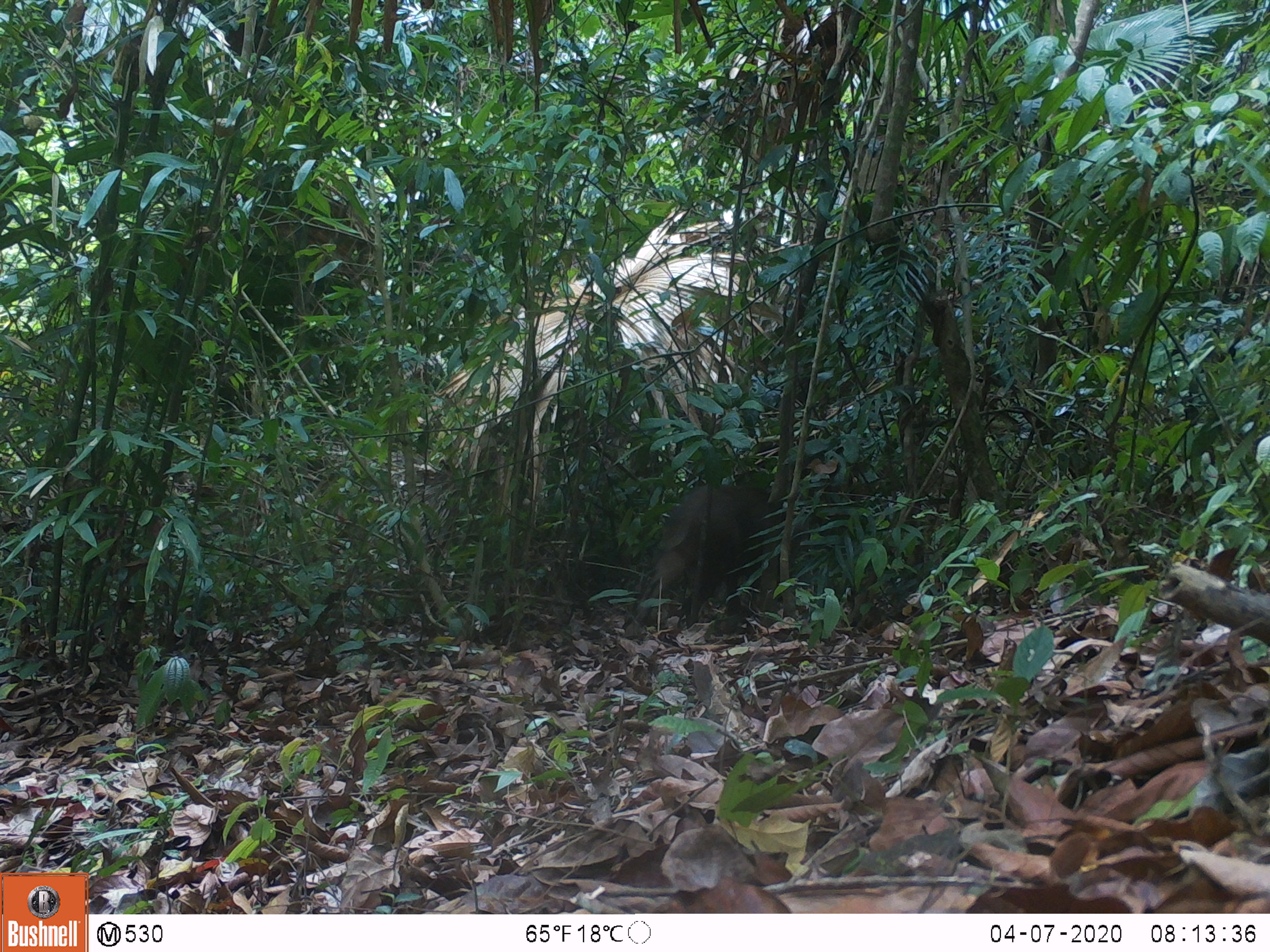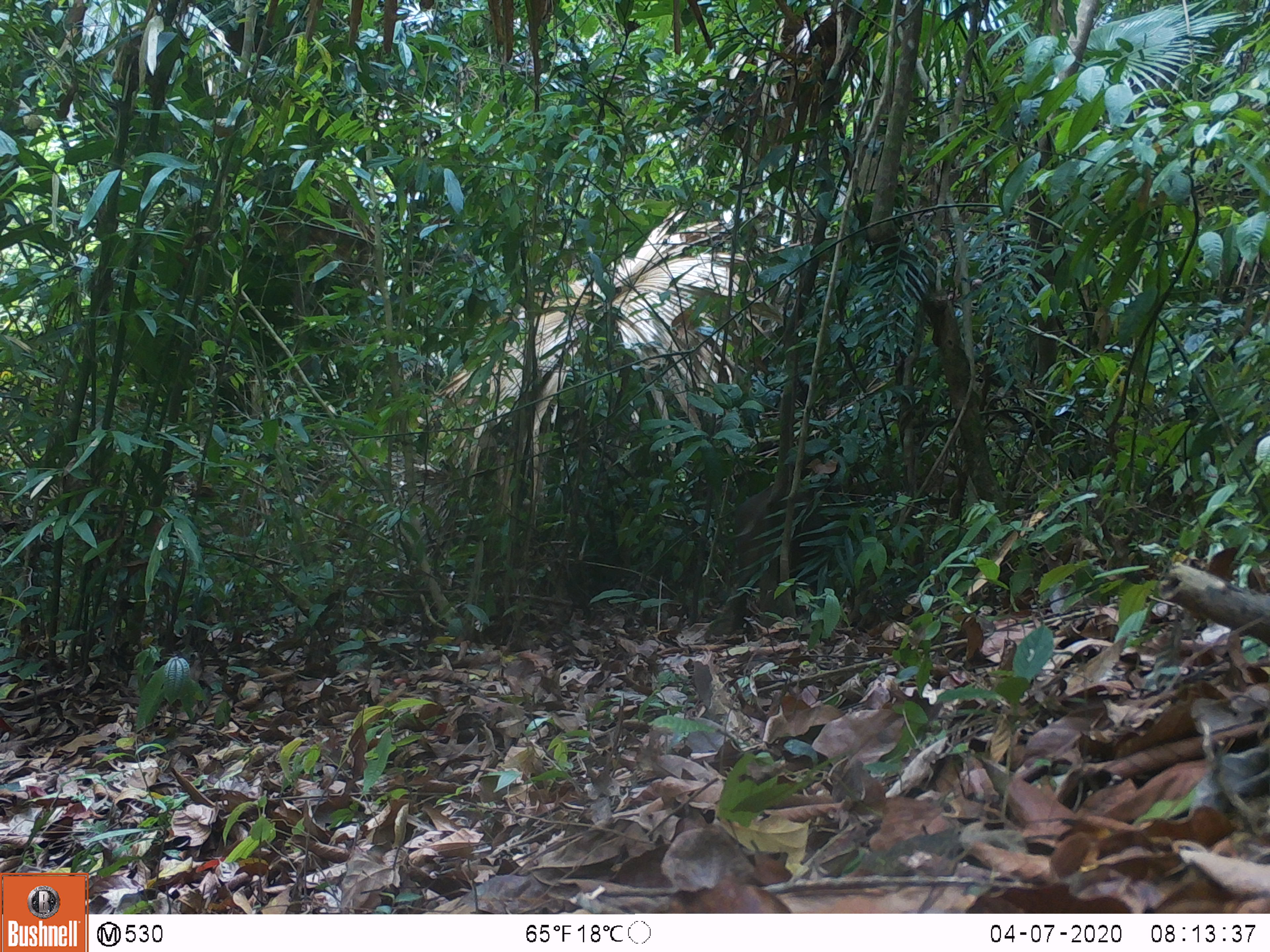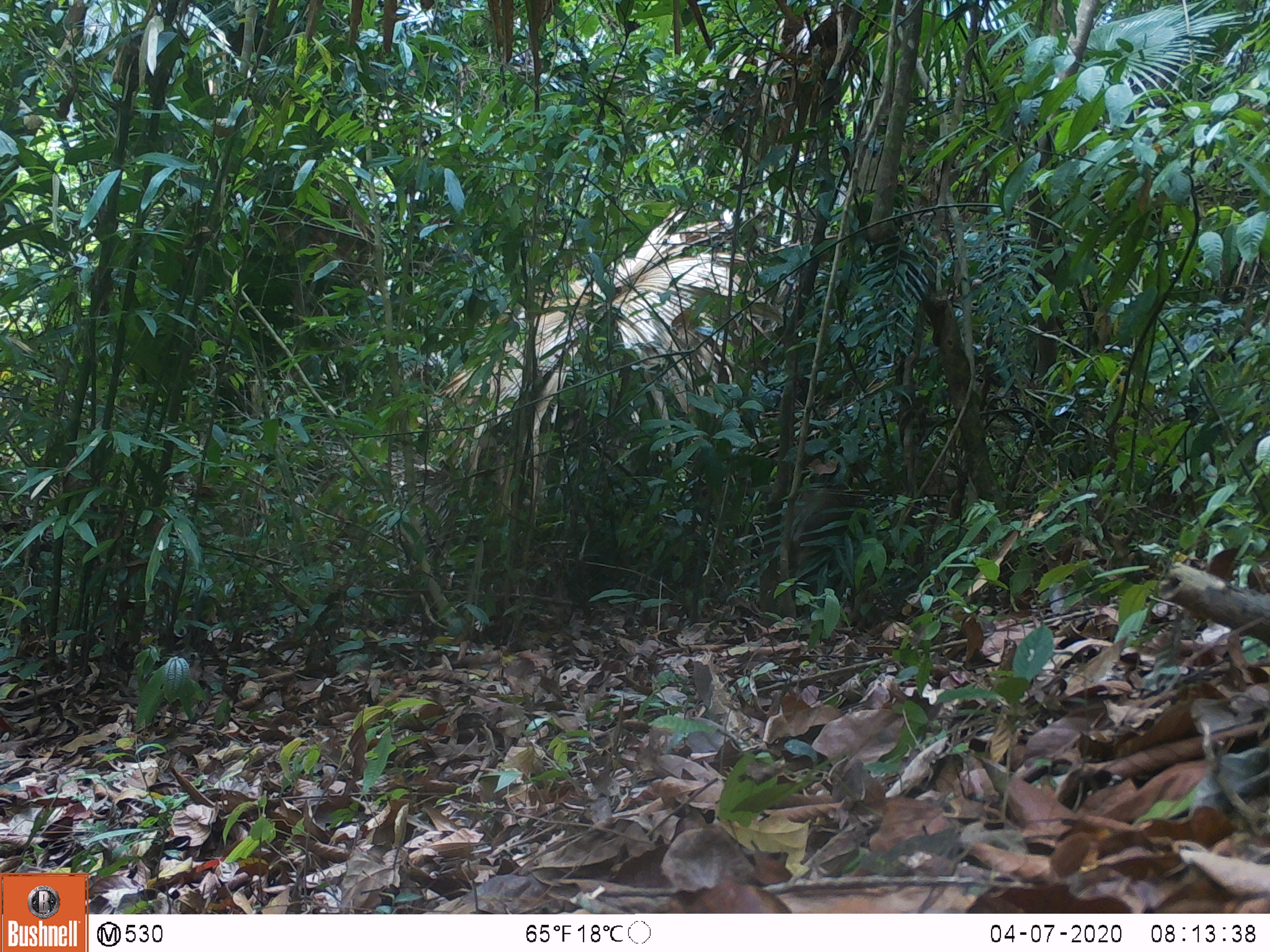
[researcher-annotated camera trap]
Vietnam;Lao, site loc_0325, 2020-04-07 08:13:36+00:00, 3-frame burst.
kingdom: Animalia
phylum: Chordata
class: Mammalia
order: Artiodactyla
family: Suidae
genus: Sus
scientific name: Sus scrofa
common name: eurasian wild pig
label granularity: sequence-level